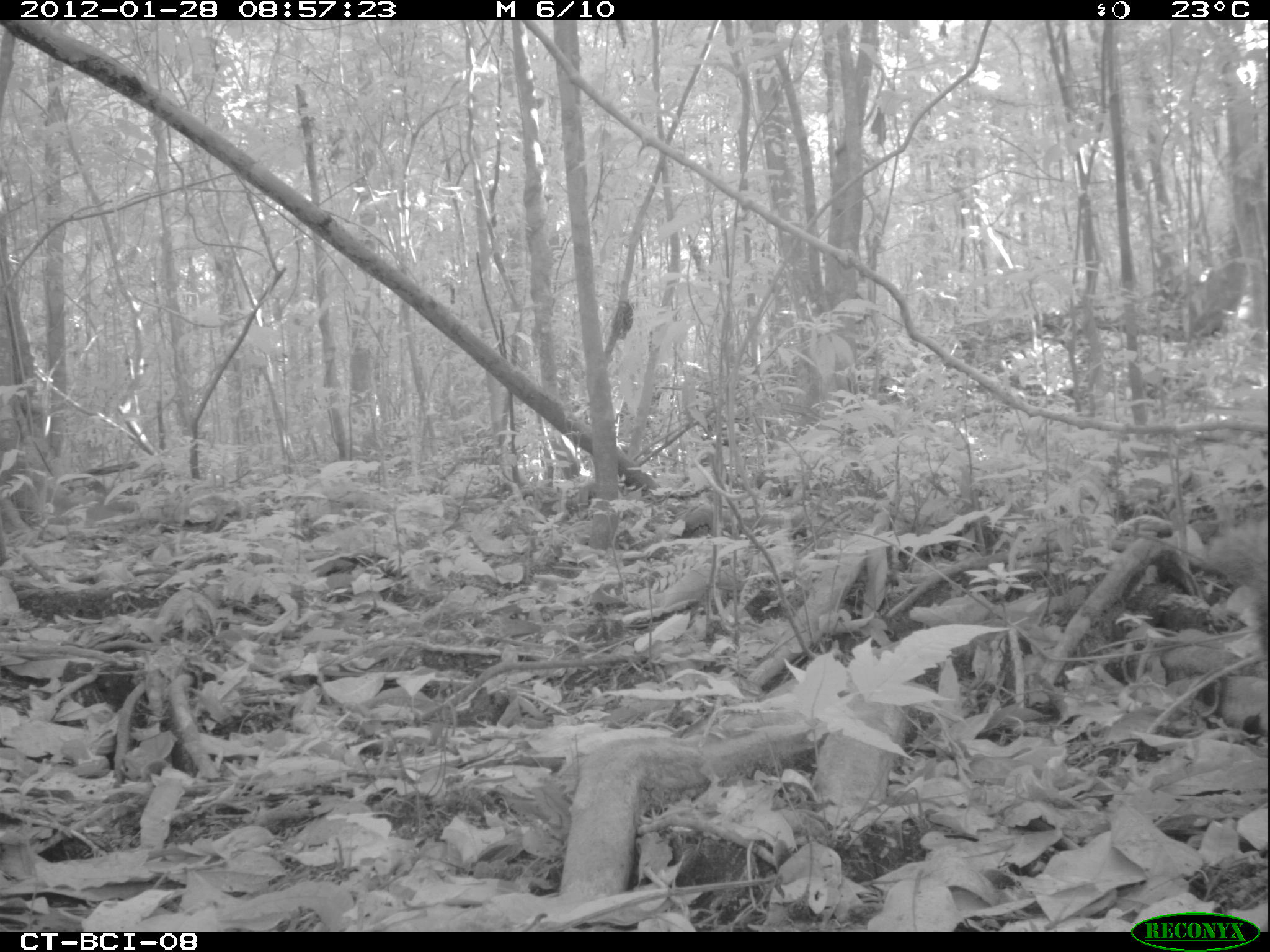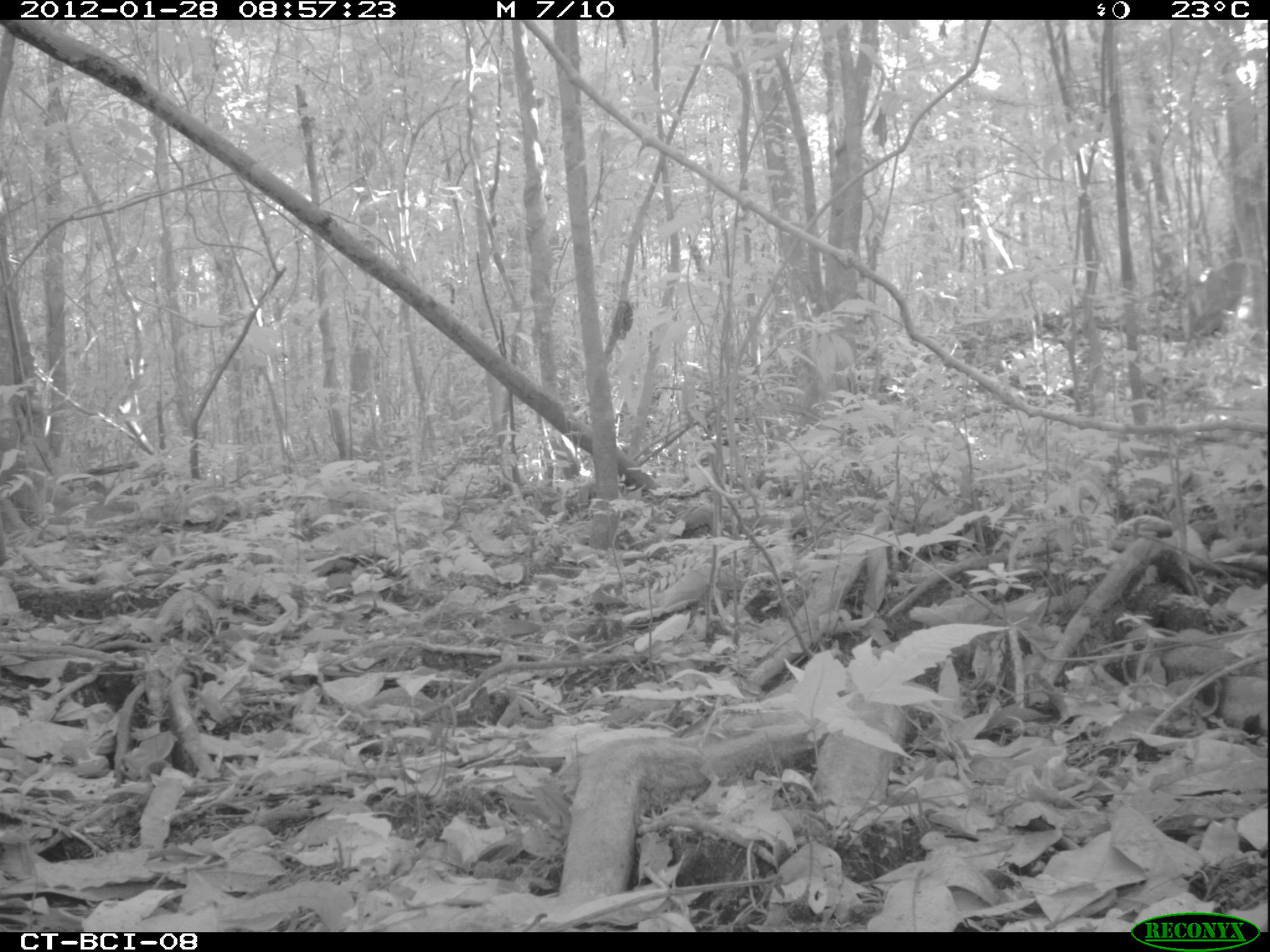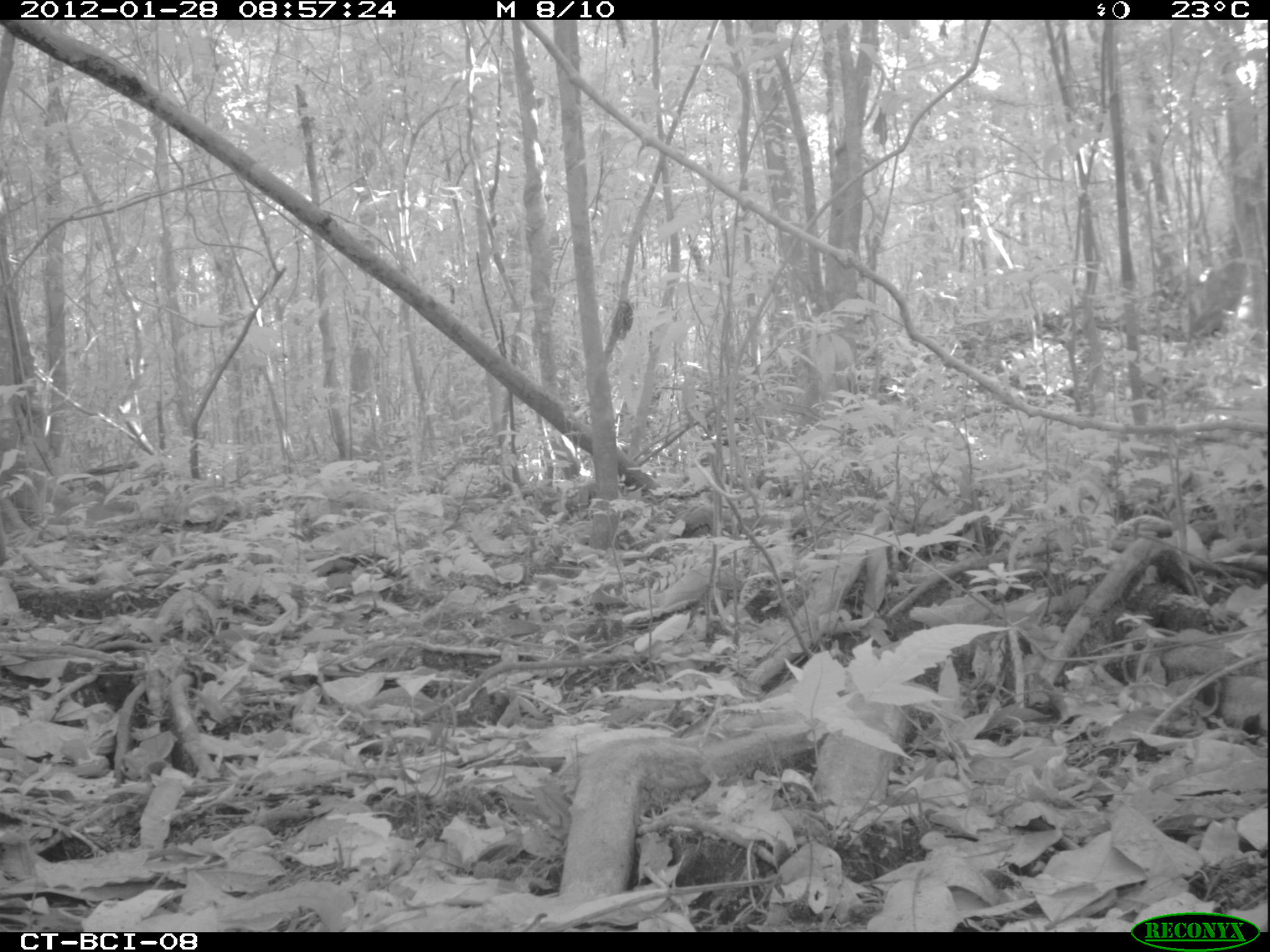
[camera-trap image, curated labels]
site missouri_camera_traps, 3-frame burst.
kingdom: Animalia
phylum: Chordata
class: Mammalia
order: Rodentia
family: Sciuridae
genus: Tamiasciurus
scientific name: Tamiasciurus hudsonicus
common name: red squirrel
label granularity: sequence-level